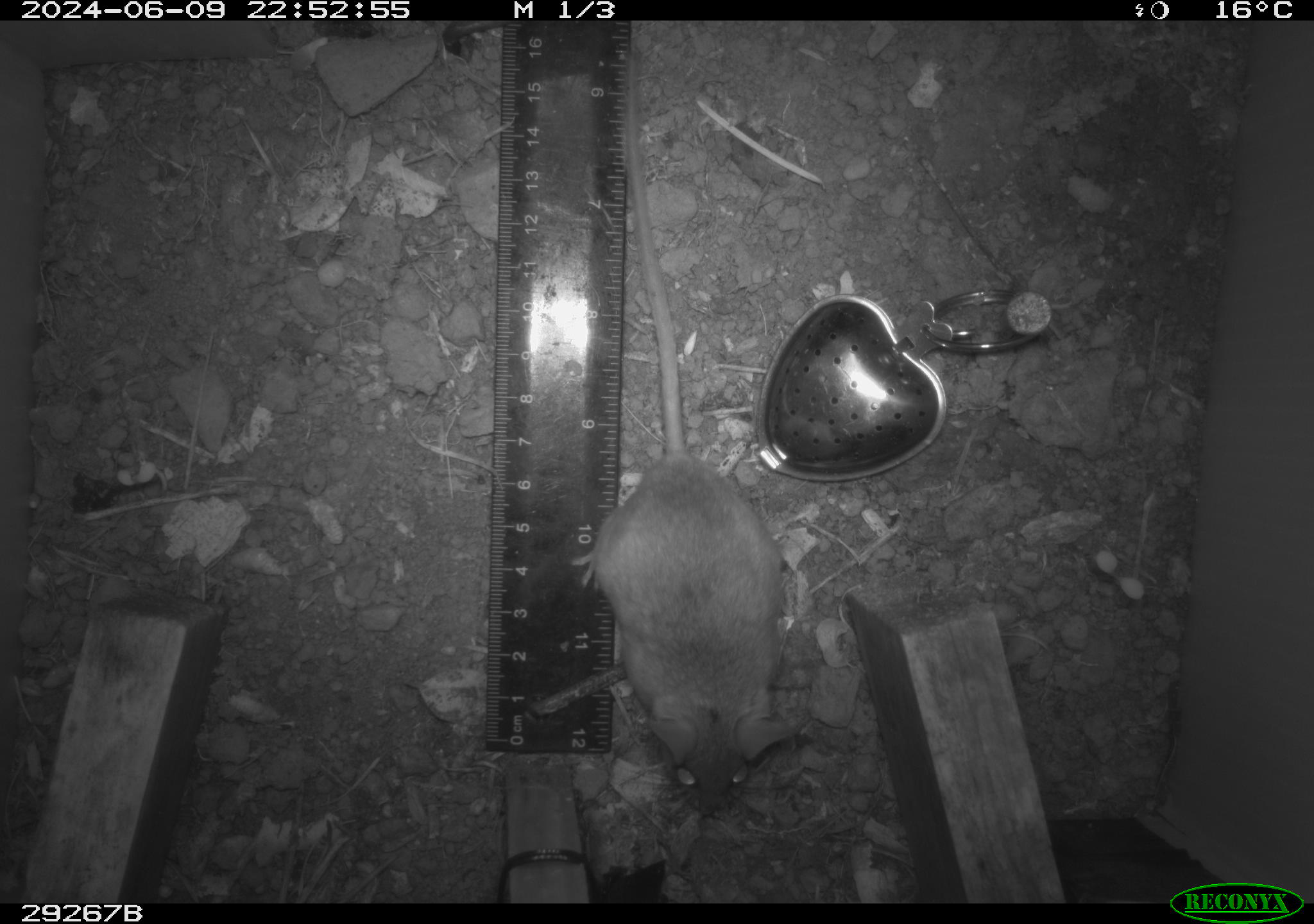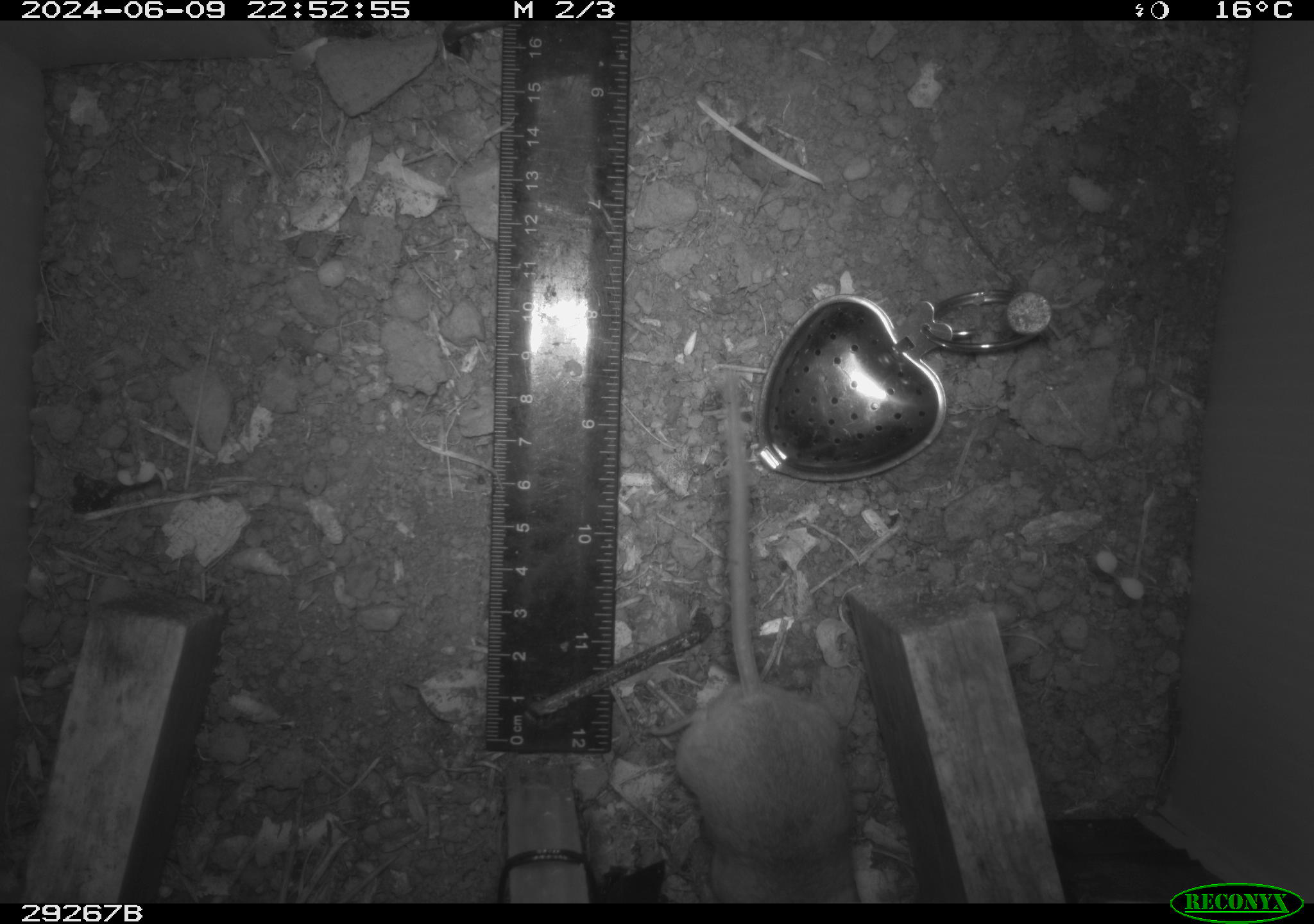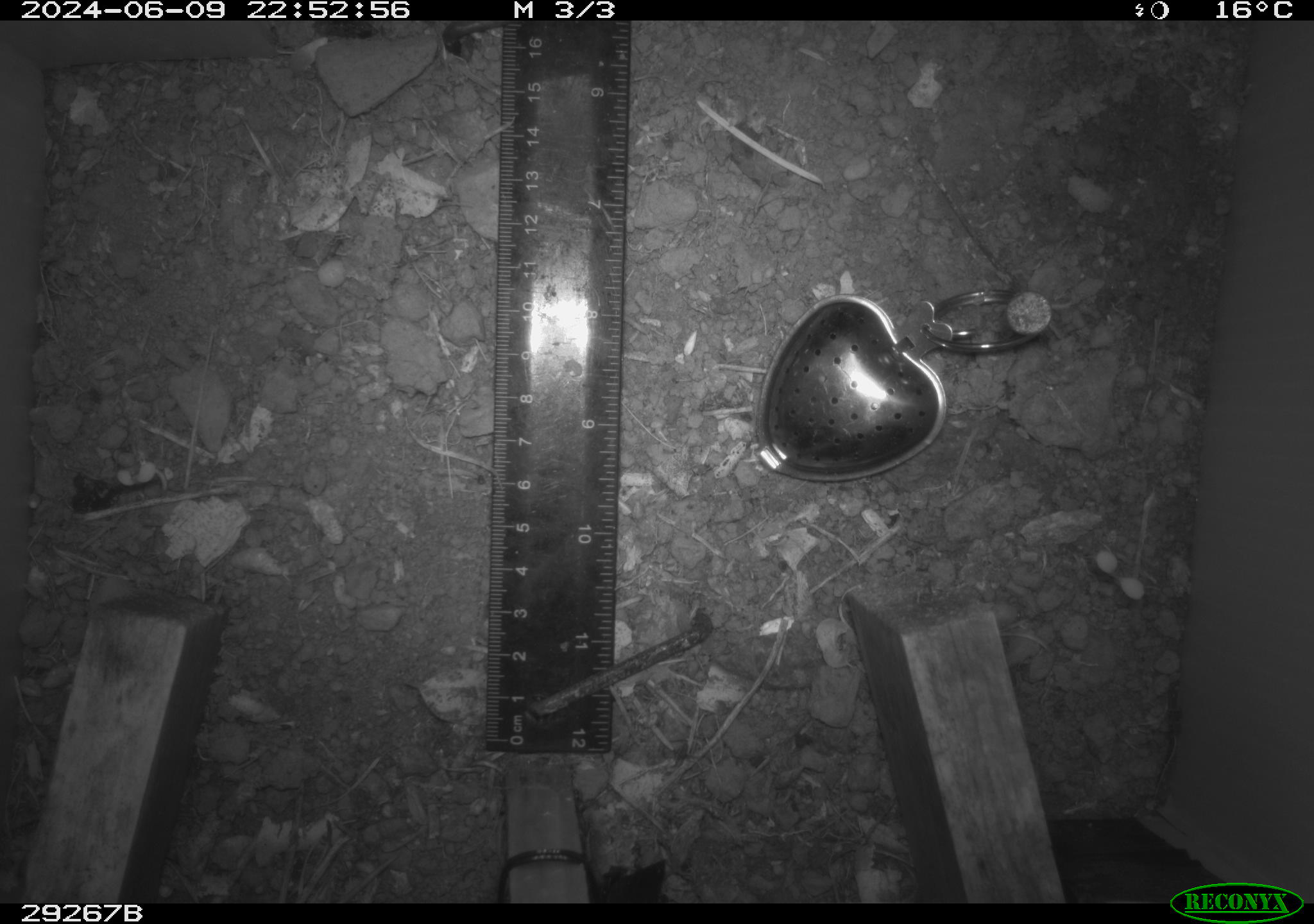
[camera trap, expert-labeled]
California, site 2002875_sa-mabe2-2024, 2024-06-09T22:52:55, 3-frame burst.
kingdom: Animalia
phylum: Chordata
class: Mammalia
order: Rodentia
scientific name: Rodentia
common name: mouse species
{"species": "mouse species (Rodentia)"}